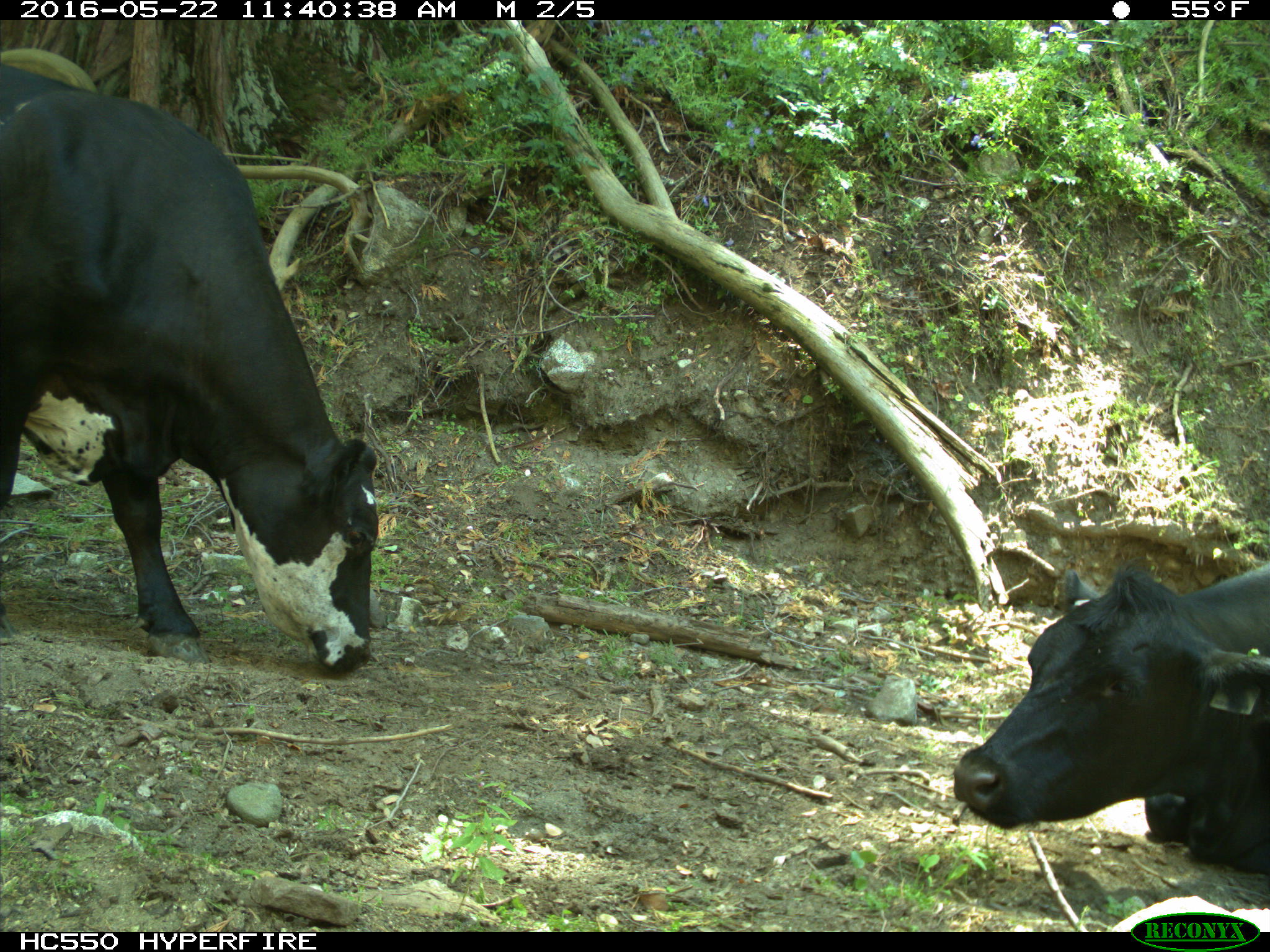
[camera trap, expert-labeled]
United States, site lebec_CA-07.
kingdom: Animalia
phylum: Chordata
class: Mammalia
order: Artiodactyla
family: Bovidae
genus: Bos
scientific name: Bos taurus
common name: domestic cow